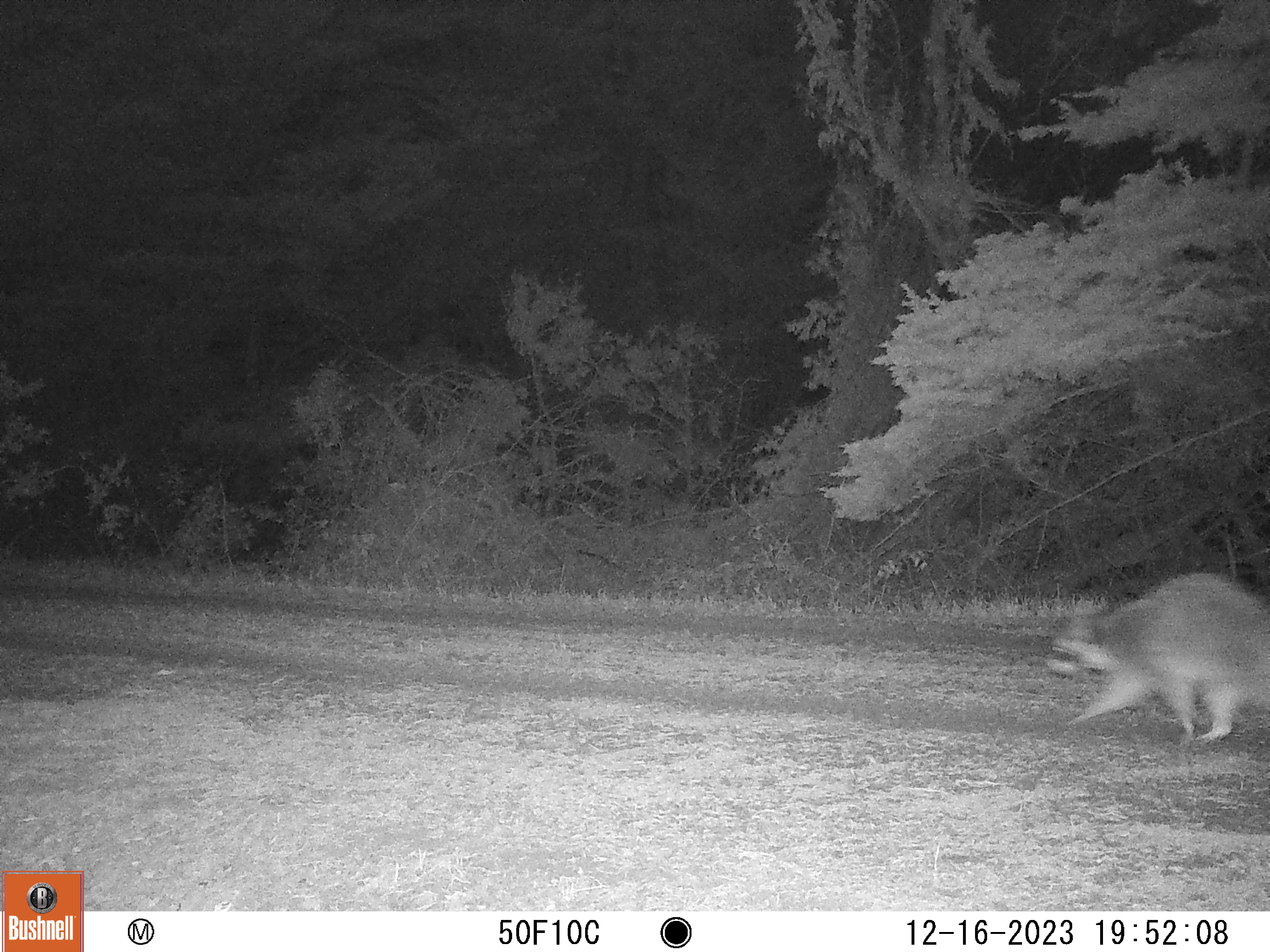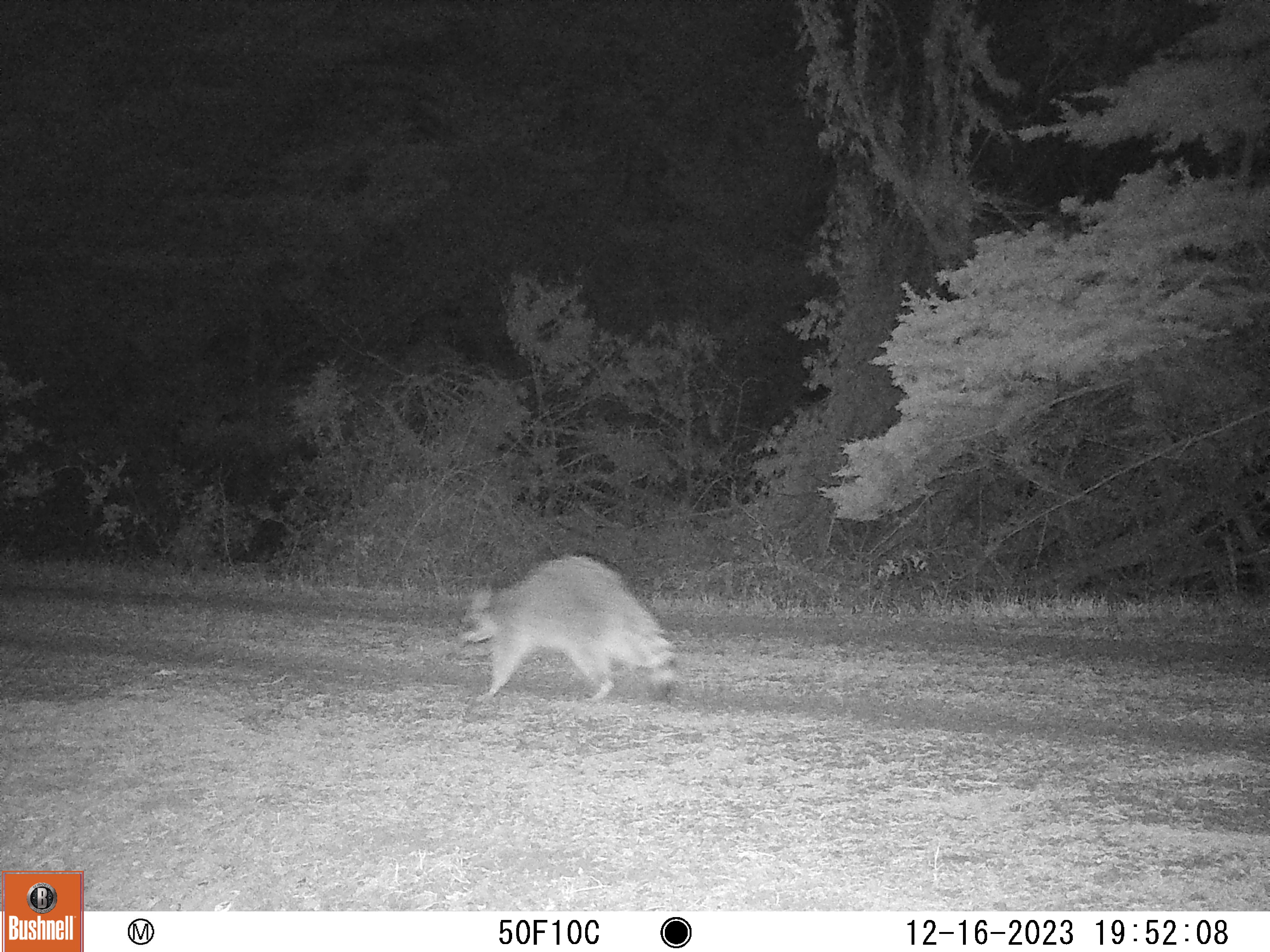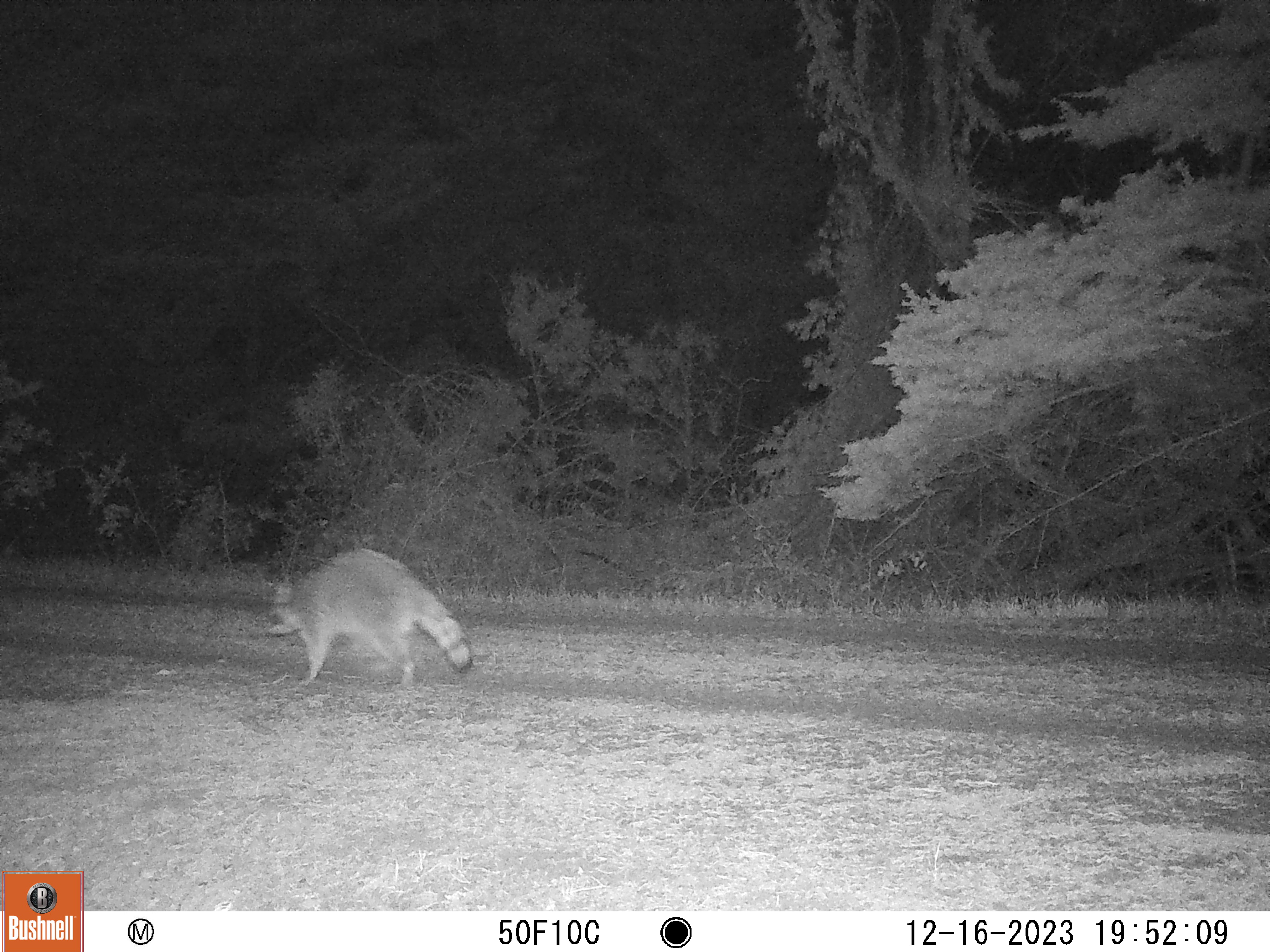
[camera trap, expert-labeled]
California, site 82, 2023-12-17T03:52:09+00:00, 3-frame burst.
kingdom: Animalia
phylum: Chordata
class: Mammalia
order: Carnivora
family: Procyonidae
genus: Procyon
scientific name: Procyon lotor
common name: raccoon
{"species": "raccoon (Procyon lotor)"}